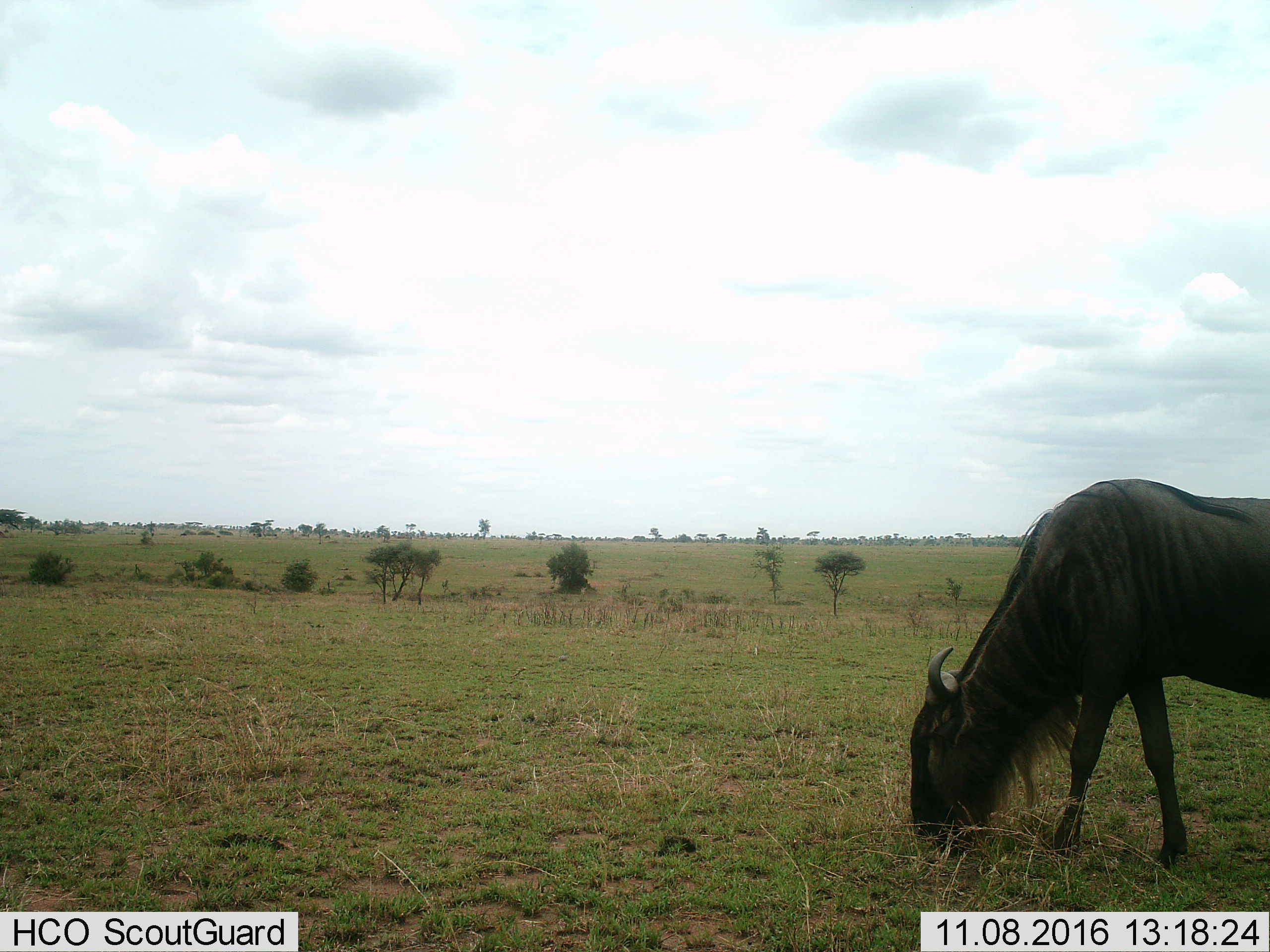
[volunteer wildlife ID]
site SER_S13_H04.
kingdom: Animalia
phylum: Chordata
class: Mammalia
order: Artiodactyla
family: Bovidae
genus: Connochaetes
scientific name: Connochaetes taurinus taurinus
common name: blue wildebeest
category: wildebeestblue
Wildebeestblue (blue wildebeest) (Connochaetes taurinus taurinus), count 1. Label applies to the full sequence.